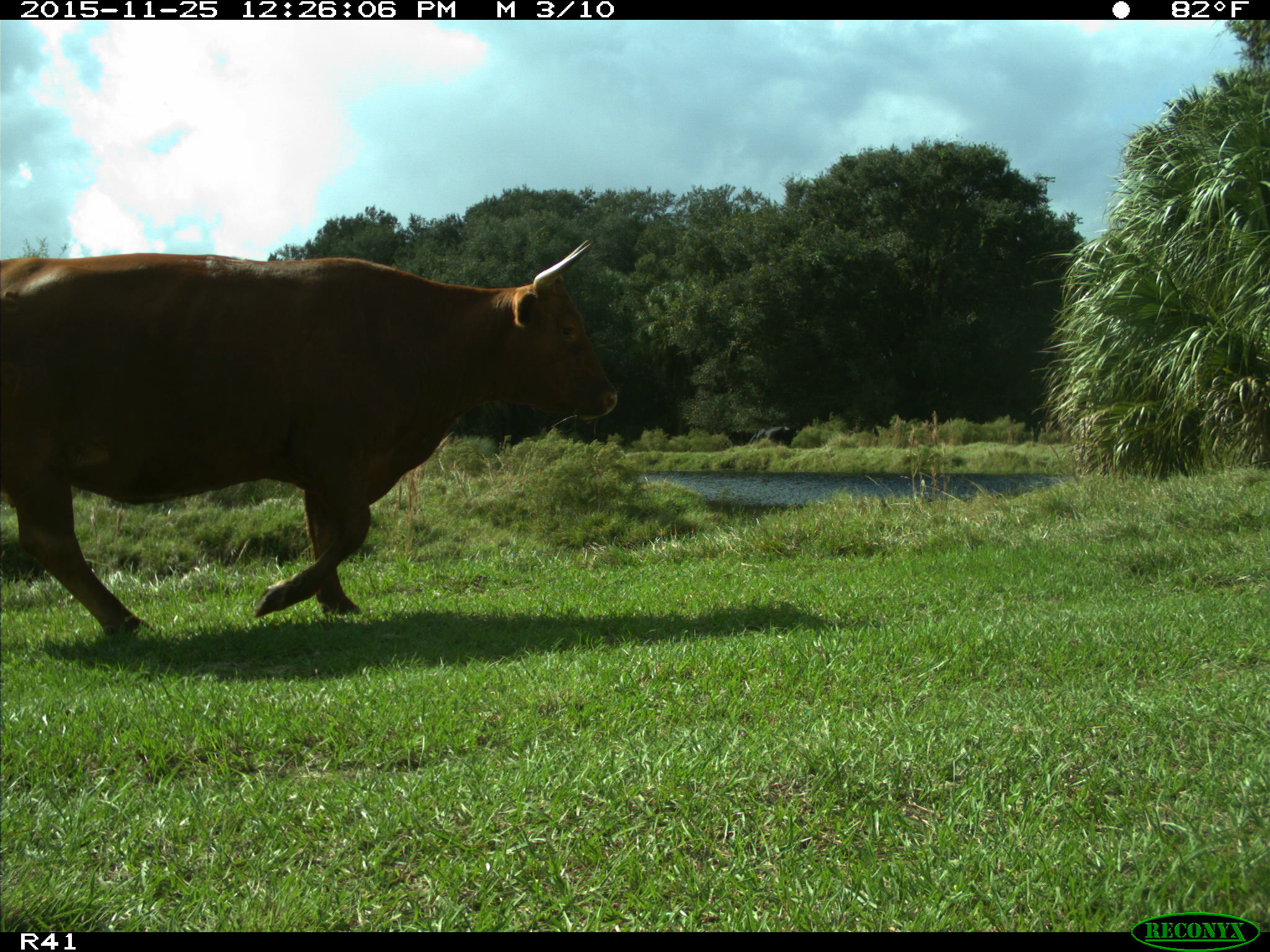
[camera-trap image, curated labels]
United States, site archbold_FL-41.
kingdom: Animalia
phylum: Chordata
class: Mammalia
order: Artiodactyla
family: Bovidae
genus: Bos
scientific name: Bos taurus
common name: domestic cow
Bos taurus (domestic cow).